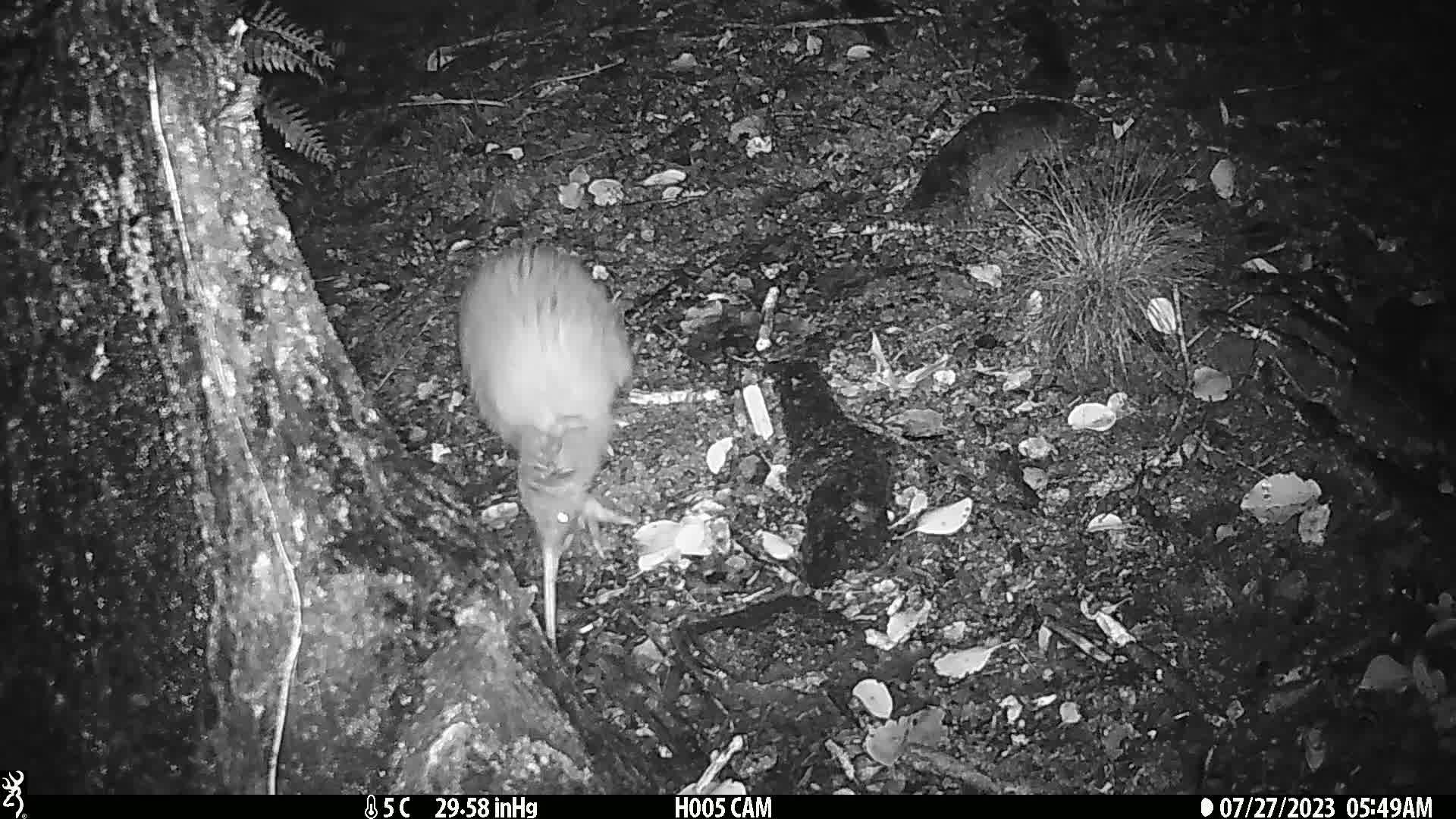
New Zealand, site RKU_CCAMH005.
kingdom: Animalia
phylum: Chordata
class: Aves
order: Apterygiformes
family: Apterygidae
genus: Apteryx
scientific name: Apteryx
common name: kiwi